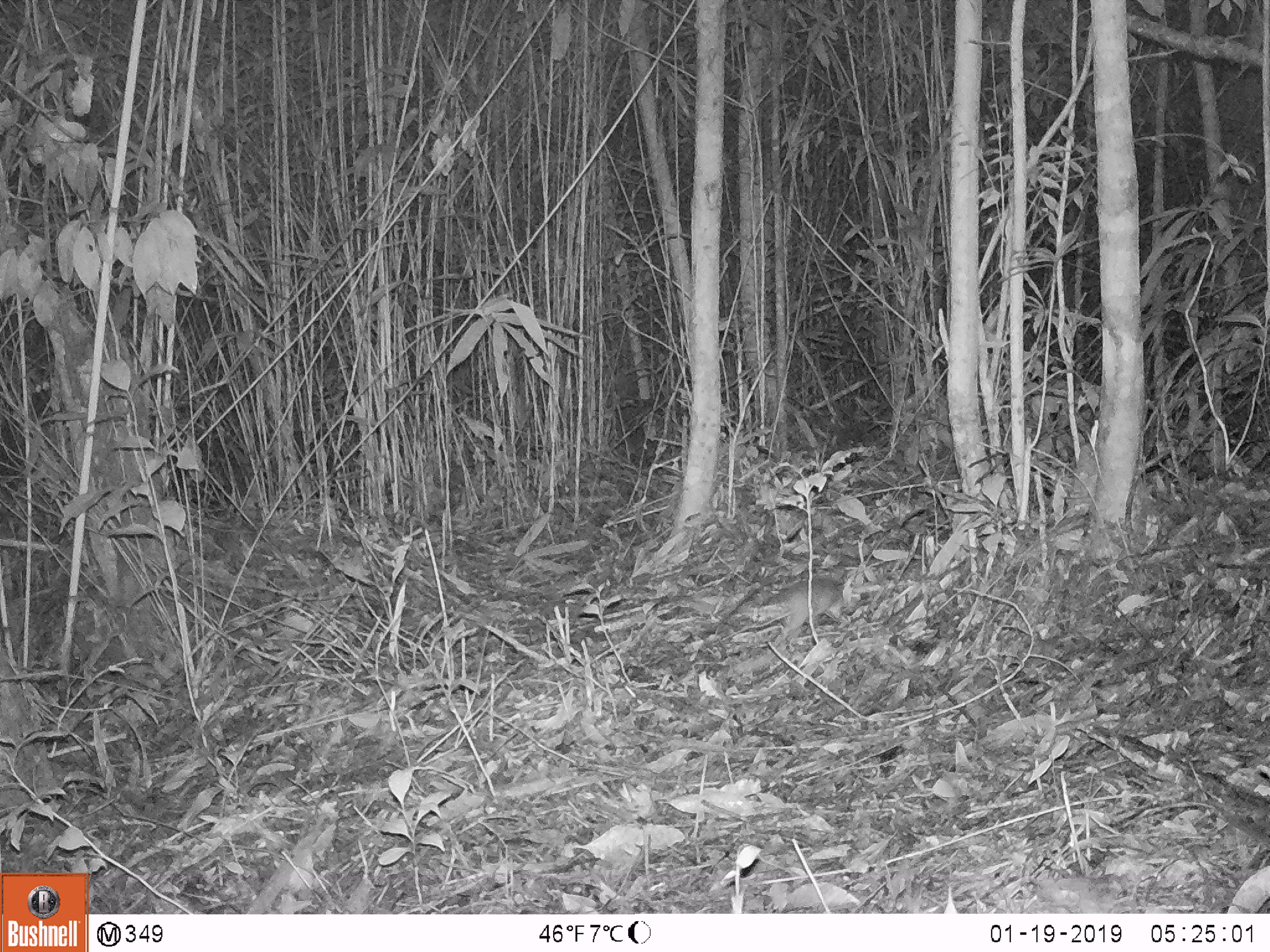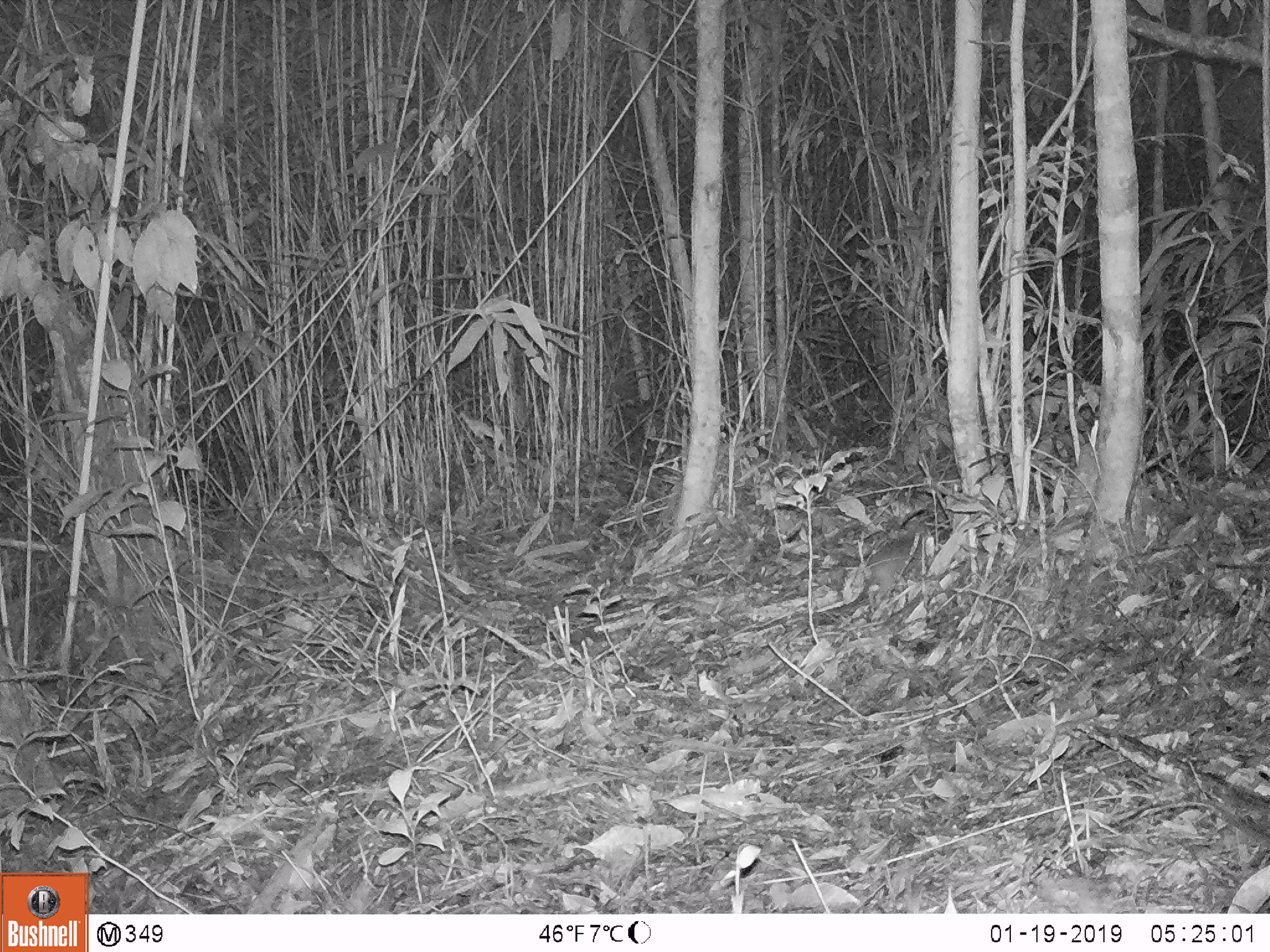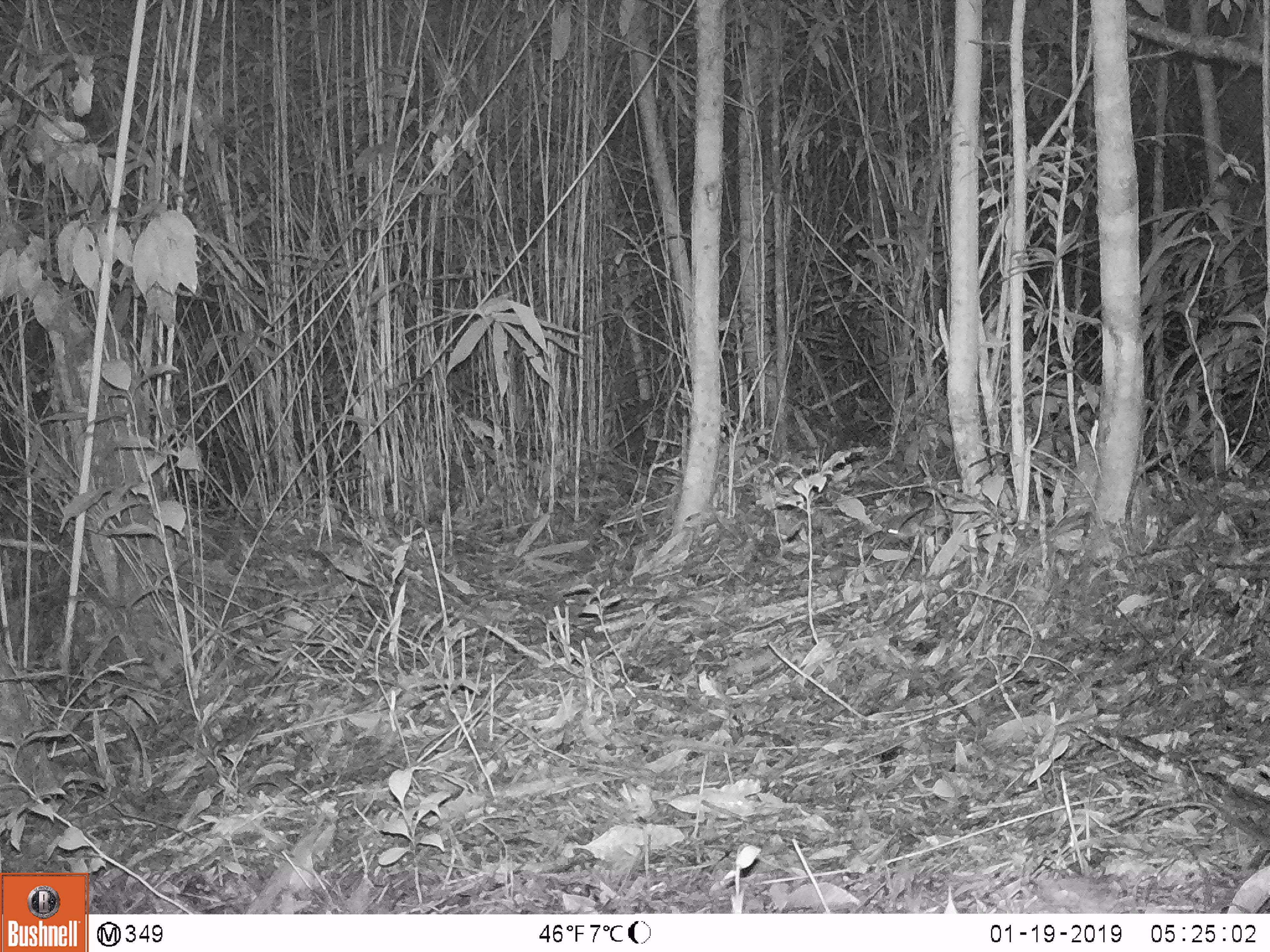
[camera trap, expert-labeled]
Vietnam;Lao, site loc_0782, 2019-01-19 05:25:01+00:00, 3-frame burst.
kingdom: Animalia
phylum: Chordata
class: Mammalia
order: Rodentia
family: Muridae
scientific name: Muridae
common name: old-world mice and rats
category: unidentified murid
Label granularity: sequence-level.